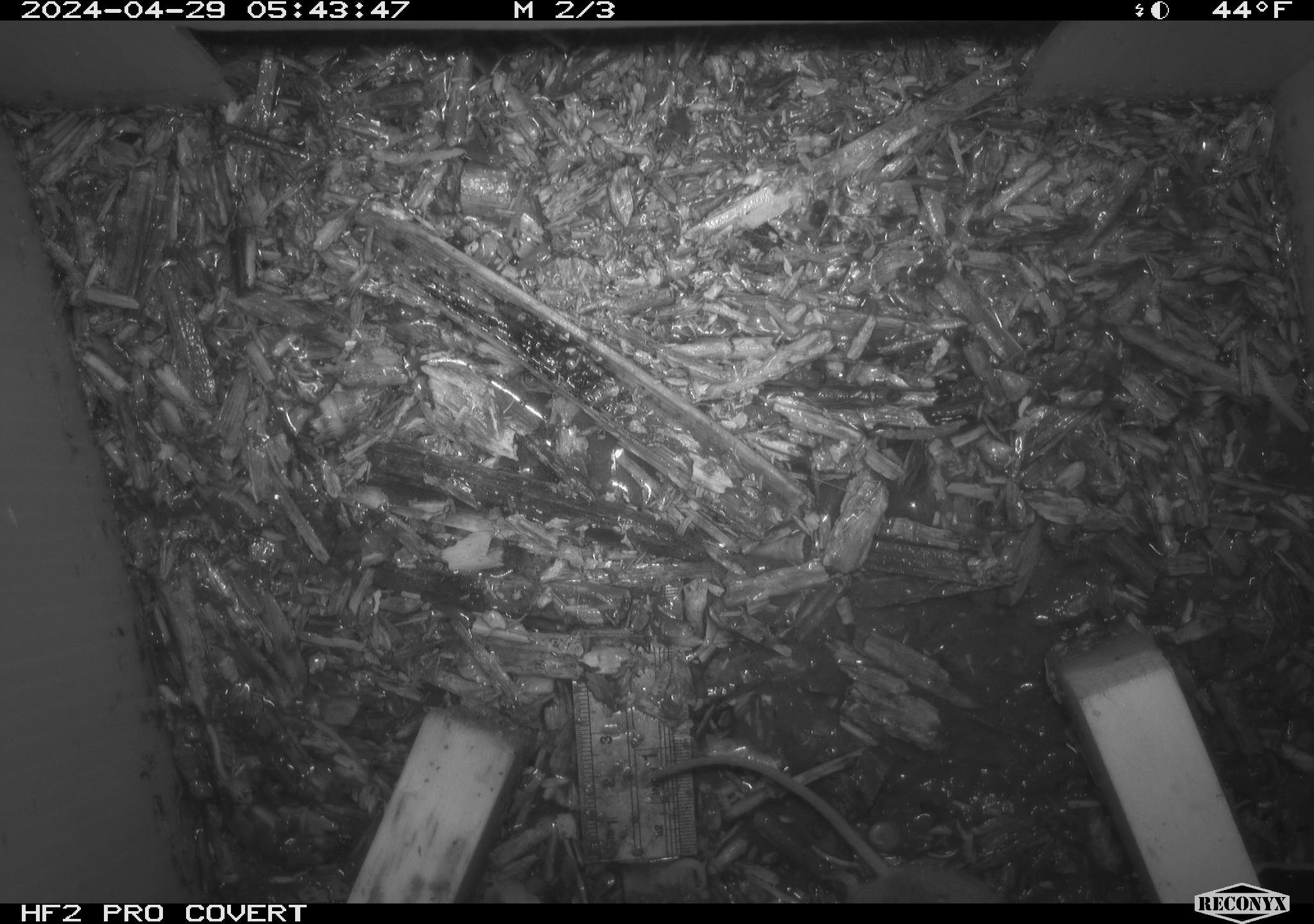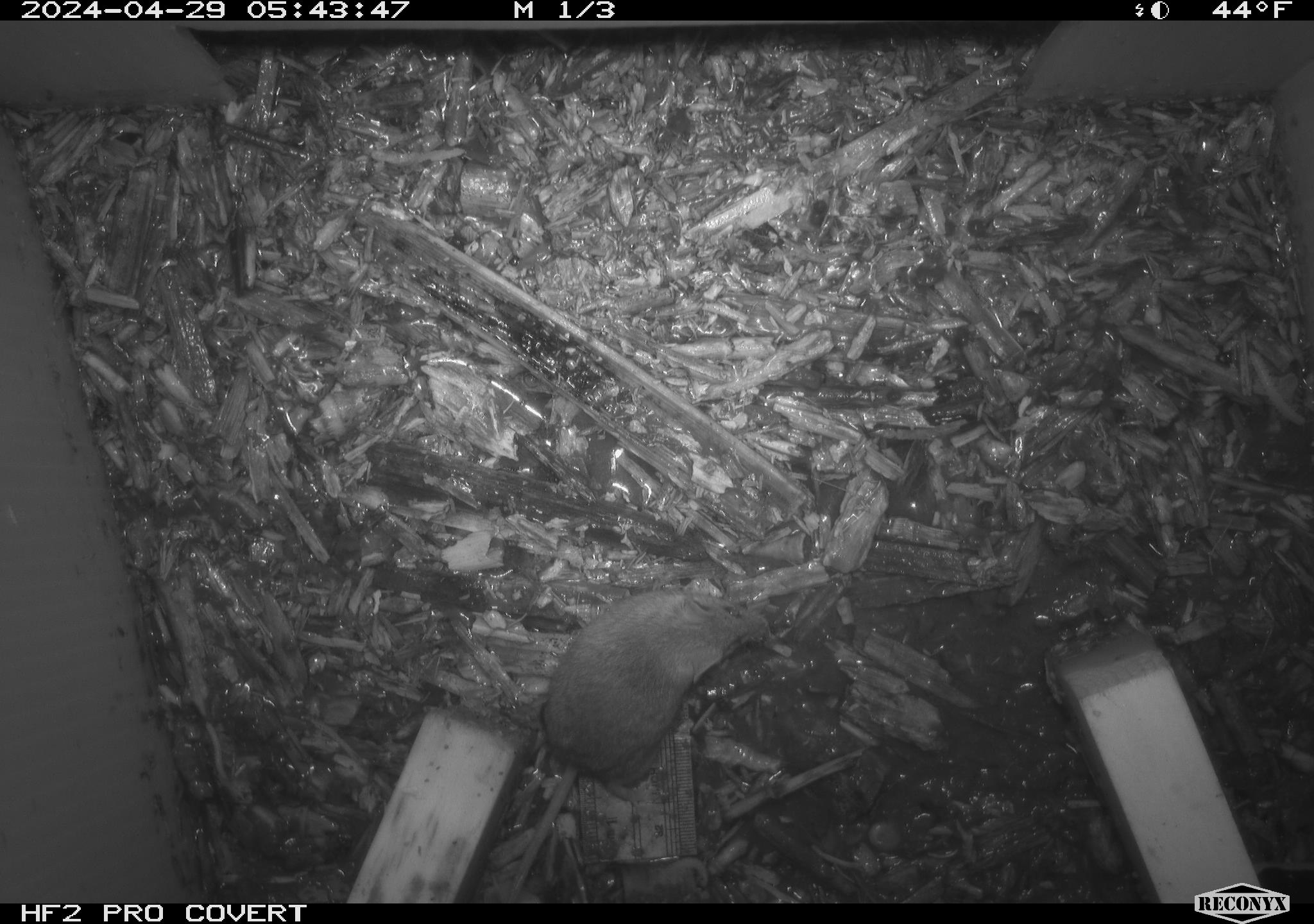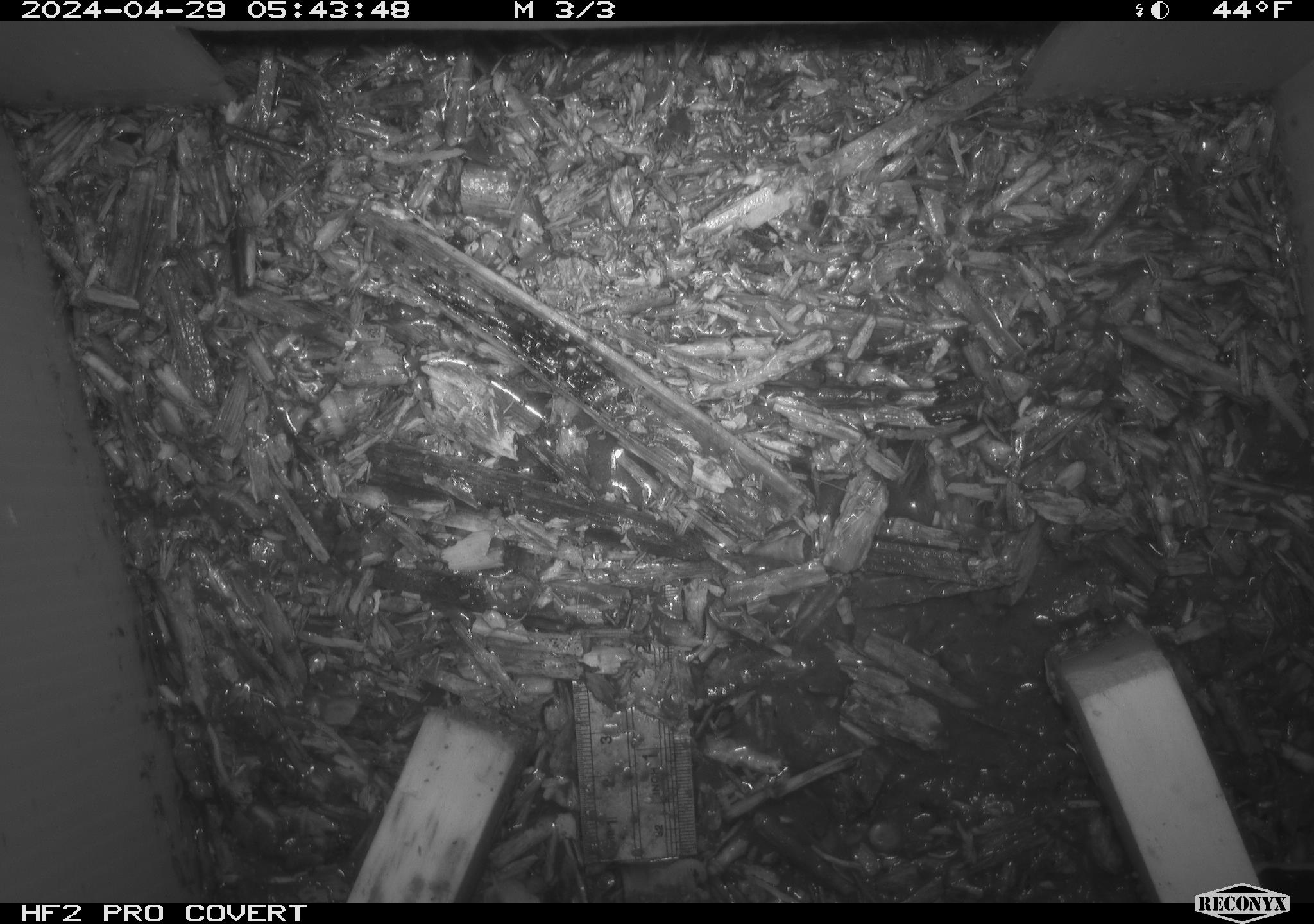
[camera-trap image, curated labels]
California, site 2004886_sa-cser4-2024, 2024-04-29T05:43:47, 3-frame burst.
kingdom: Animalia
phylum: Chordata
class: Mammalia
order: Eulipotyphla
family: Soricidae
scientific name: Soricidae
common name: shrews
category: soricidae family